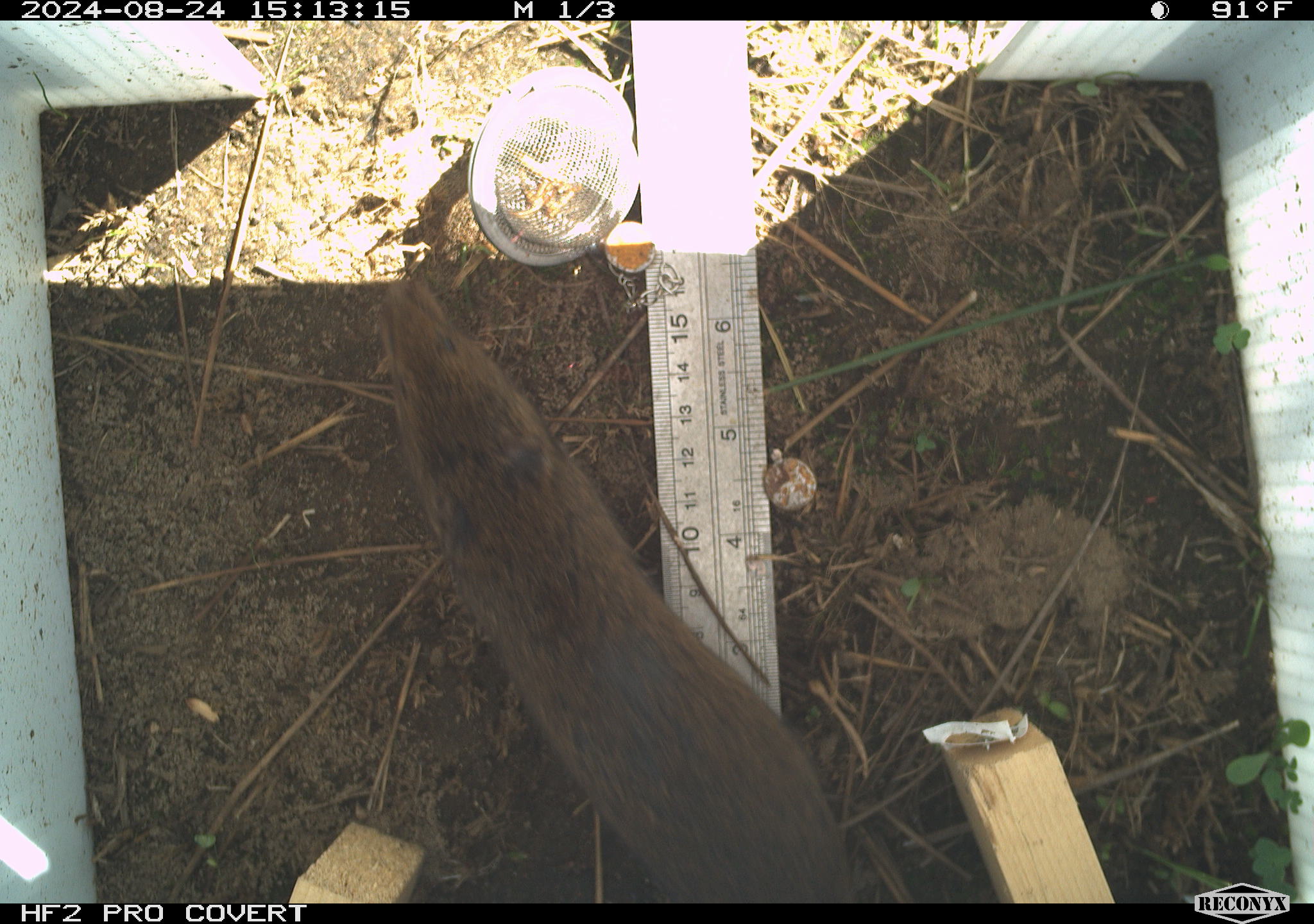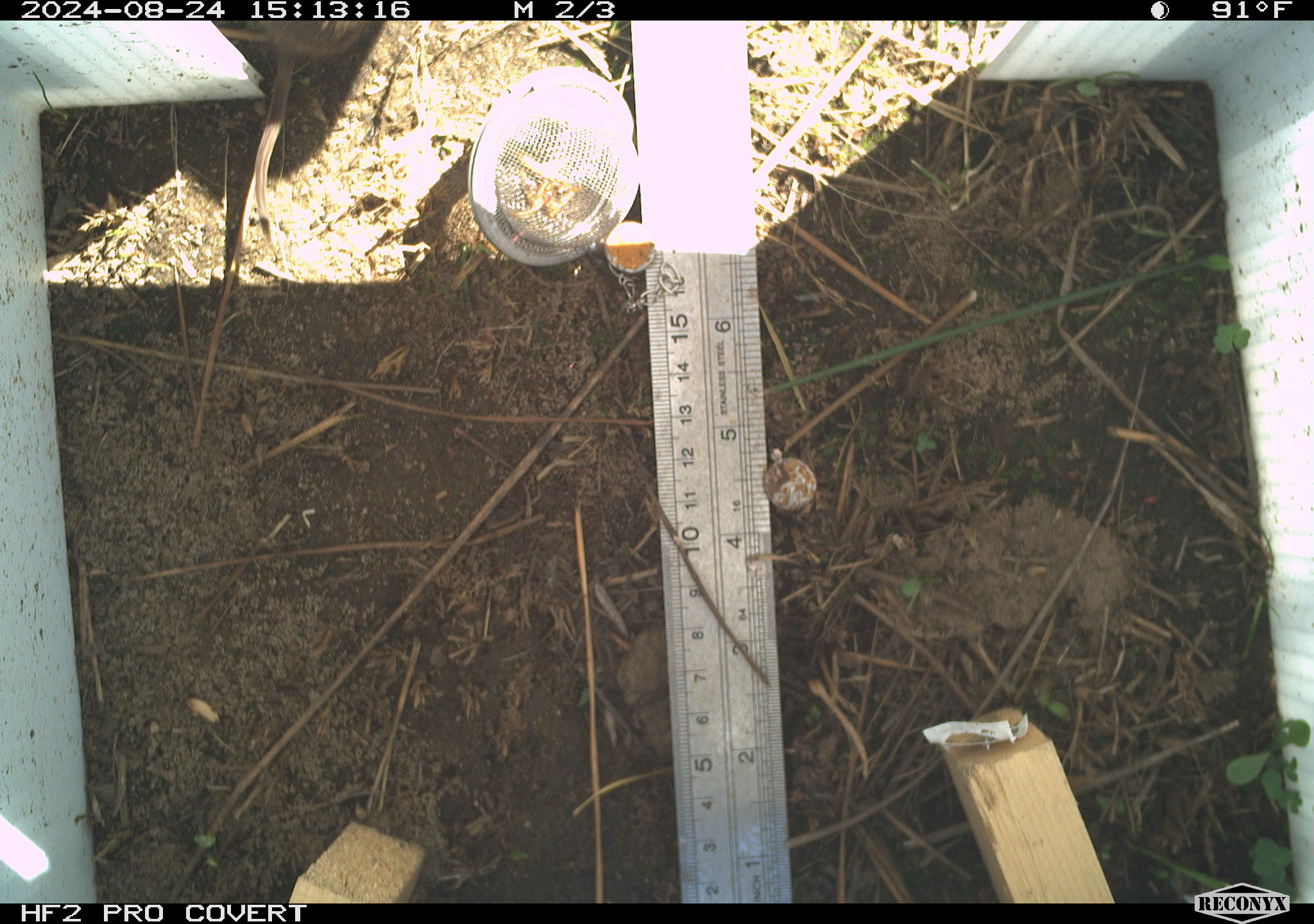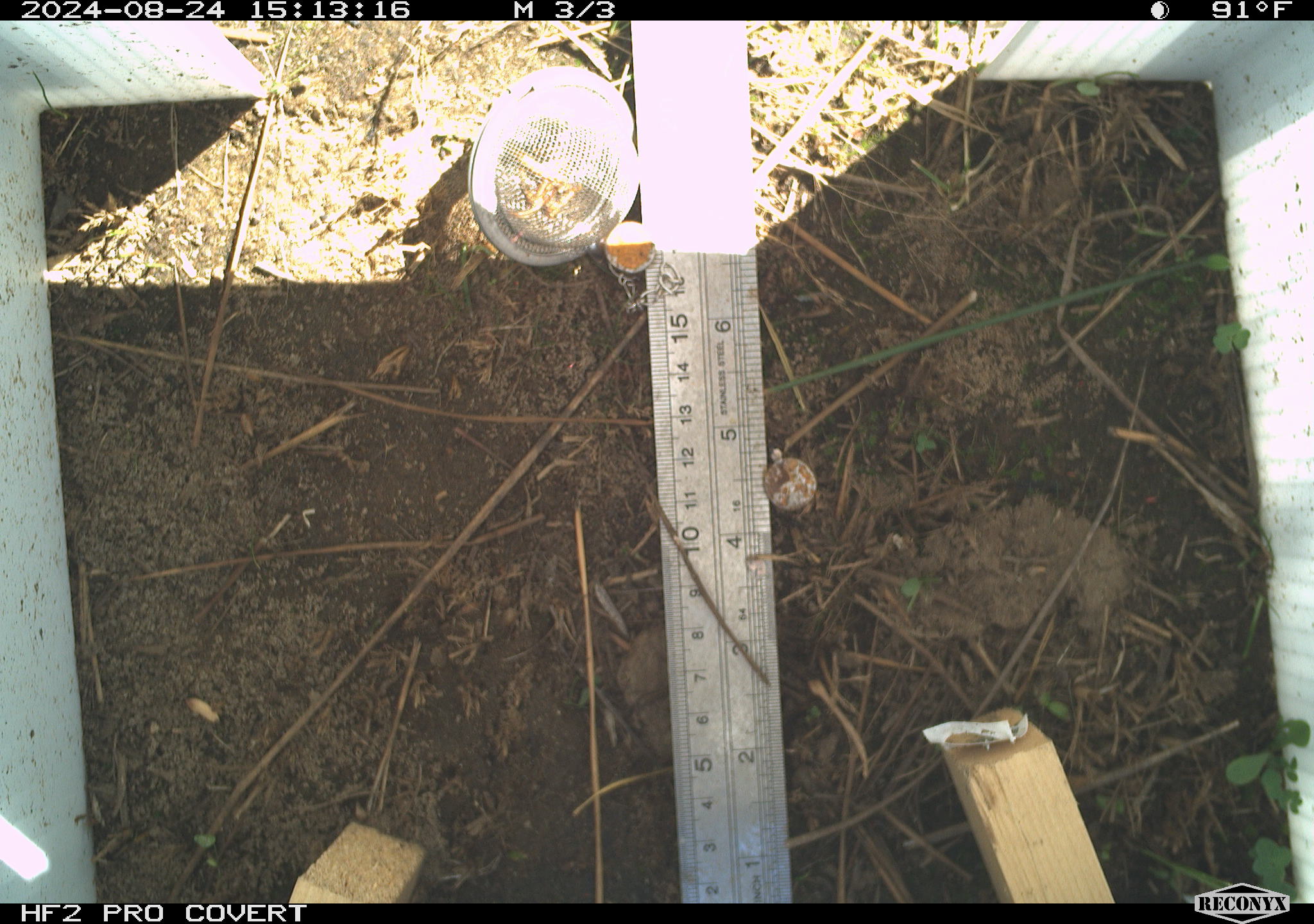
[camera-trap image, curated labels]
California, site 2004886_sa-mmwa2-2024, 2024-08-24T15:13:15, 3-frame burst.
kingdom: Animalia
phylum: Chordata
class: Mammalia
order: Rodentia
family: Cricetidae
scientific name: Arvicolinae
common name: voles, lemmings, and muskrats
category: arvicolinae subfamily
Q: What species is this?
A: Arvicolinae subfamily (voles, lemmings, and muskrats) (Arvicolinae).